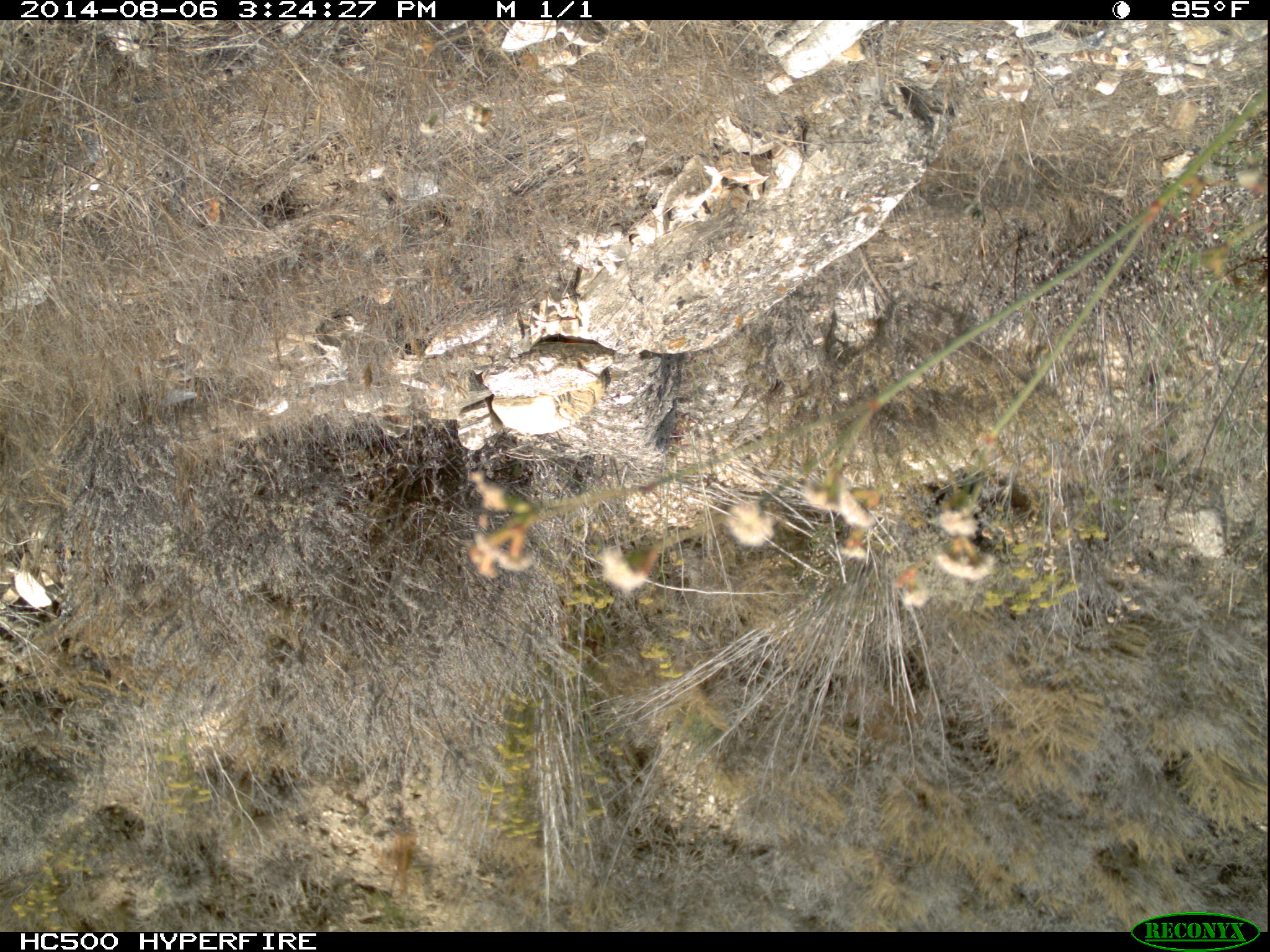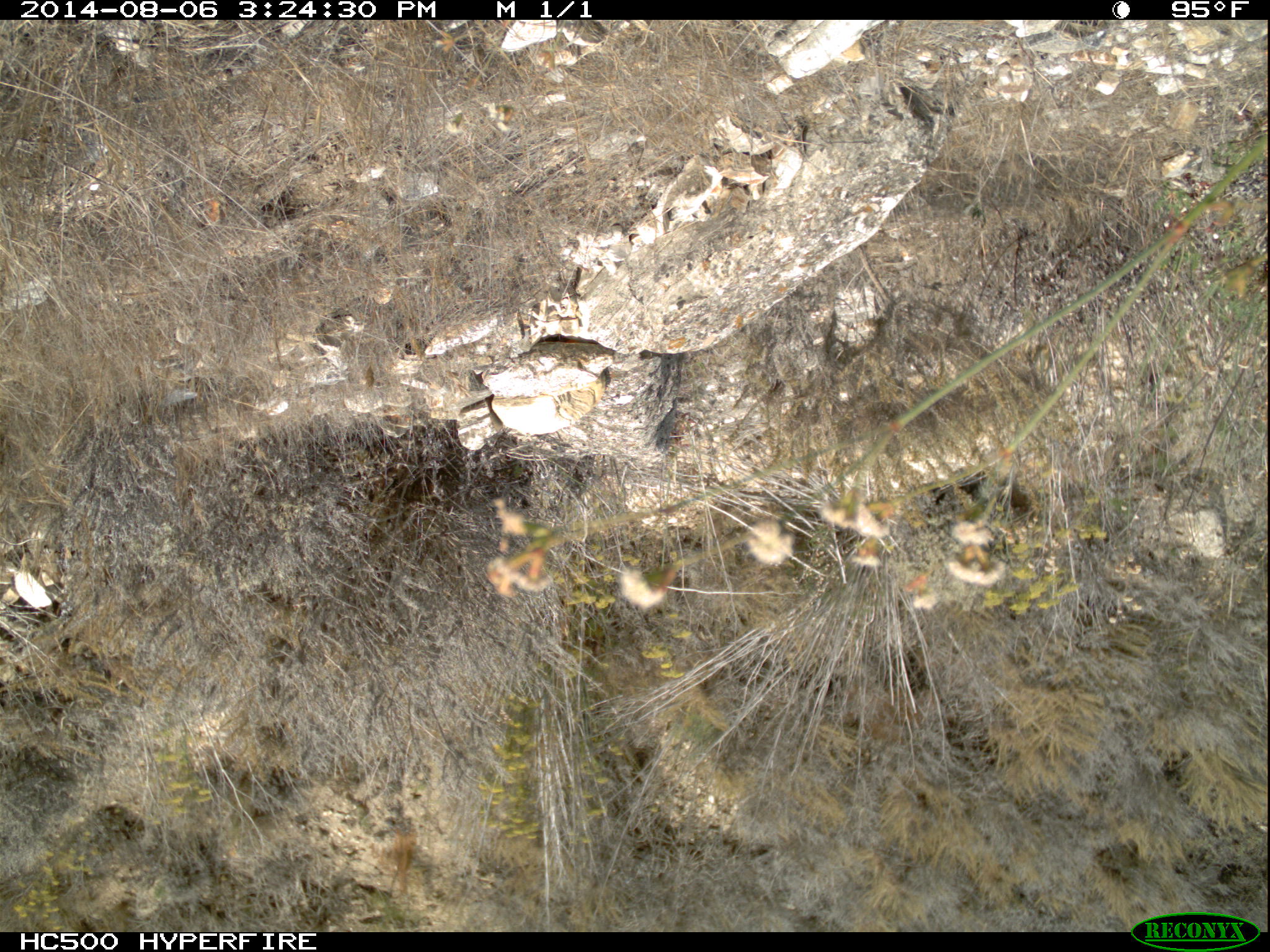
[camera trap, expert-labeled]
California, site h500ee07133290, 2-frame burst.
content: no animal present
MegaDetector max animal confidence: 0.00